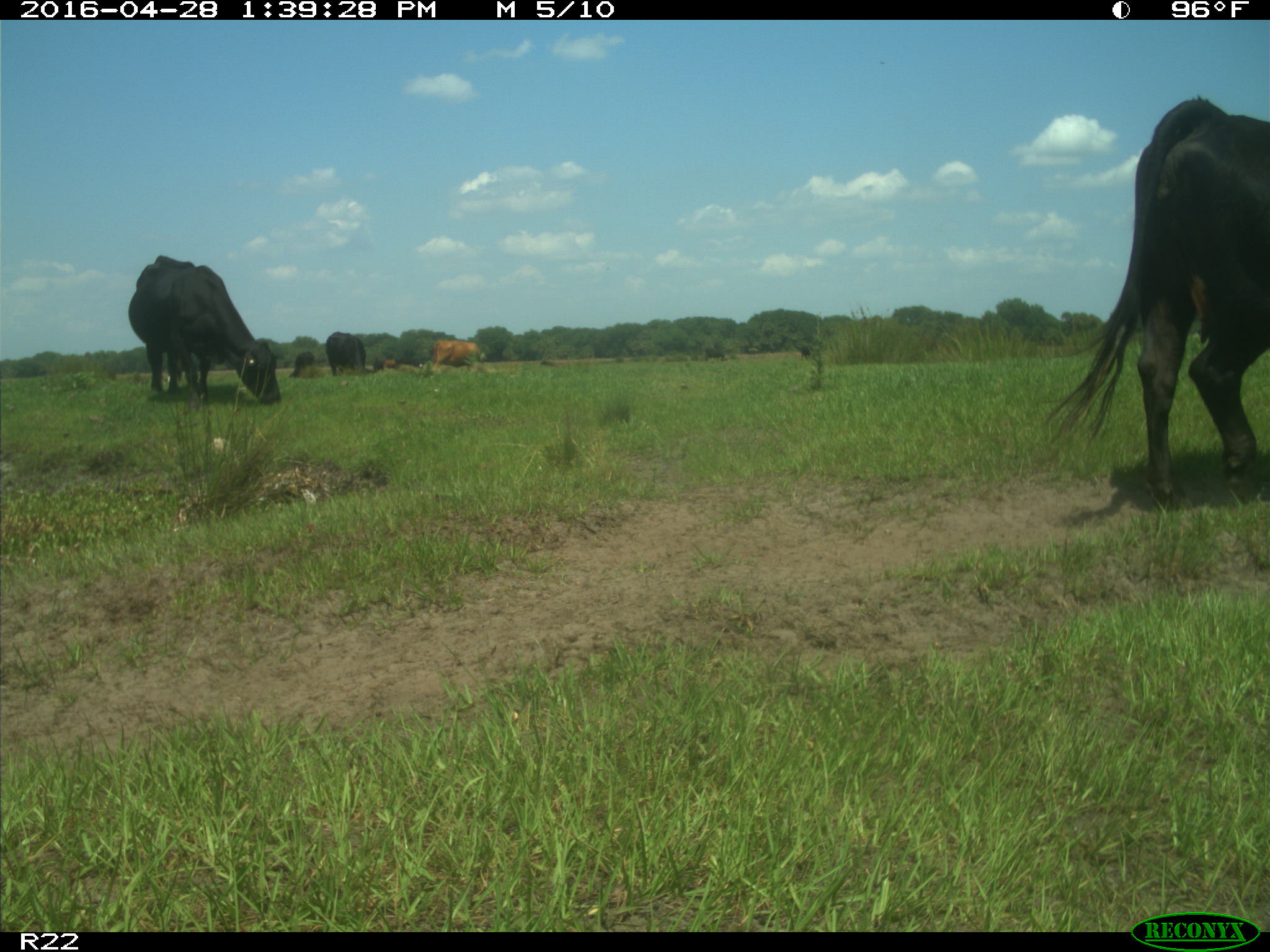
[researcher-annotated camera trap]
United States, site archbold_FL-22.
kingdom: Animalia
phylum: Chordata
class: Mammalia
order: Artiodactyla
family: Bovidae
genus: Bos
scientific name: Bos taurus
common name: domestic cow